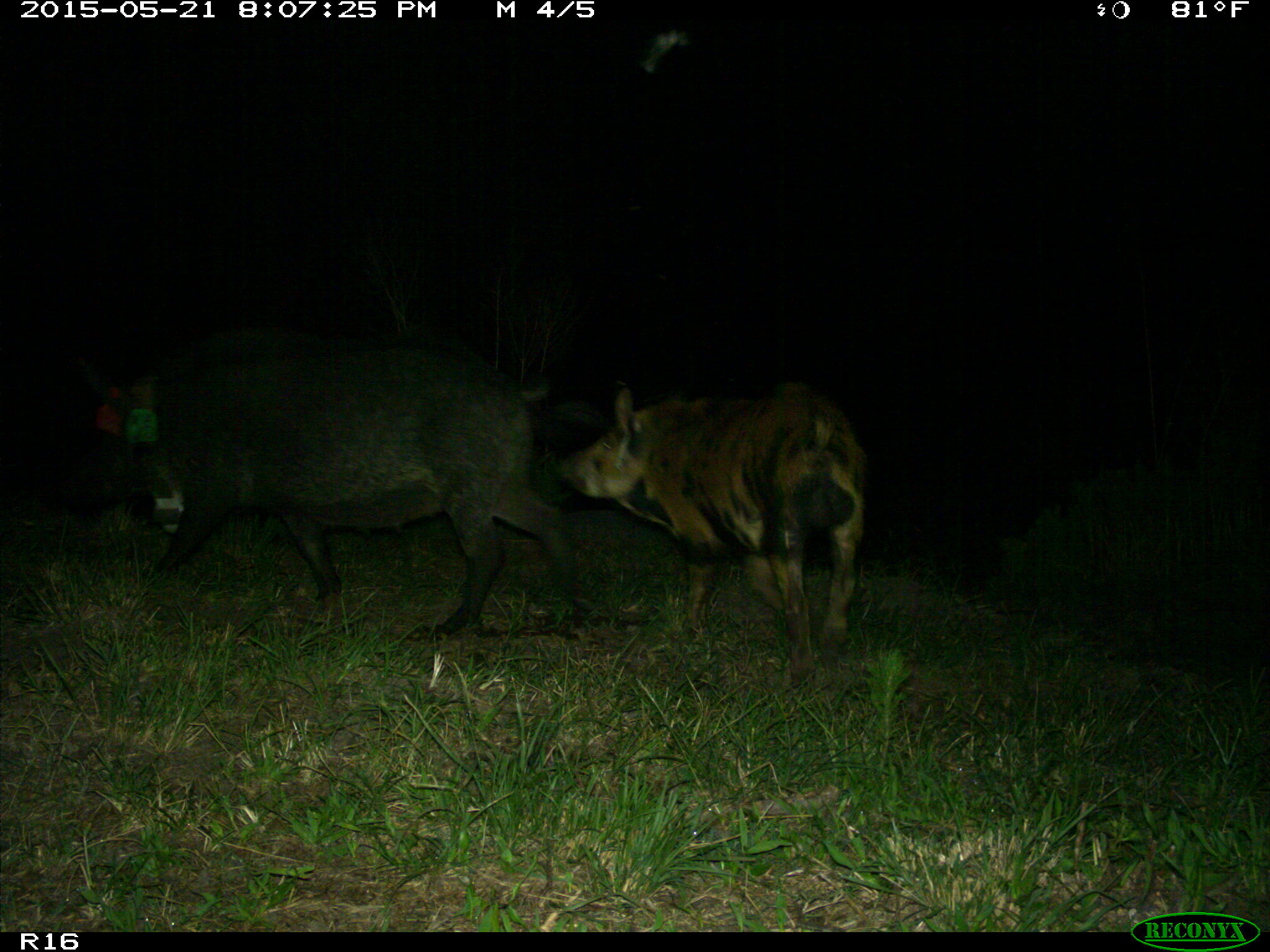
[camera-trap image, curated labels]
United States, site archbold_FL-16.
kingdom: Animalia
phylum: Chordata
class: Mammalia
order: Artiodactyla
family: Suidae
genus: Sus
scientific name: Sus scrofa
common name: wild boar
Sus scrofa (wild boar).